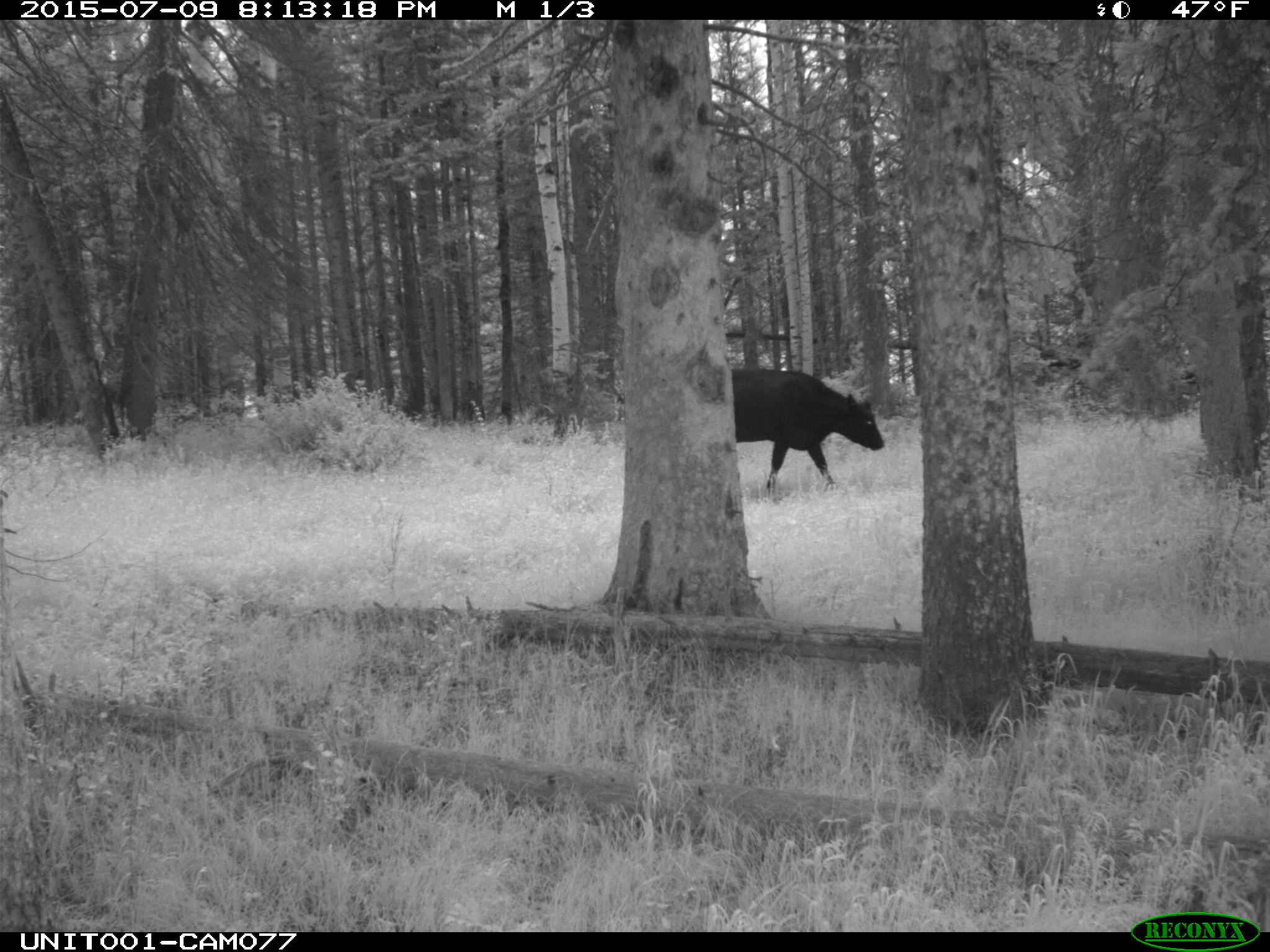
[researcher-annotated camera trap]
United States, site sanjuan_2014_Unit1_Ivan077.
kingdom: Animalia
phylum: Chordata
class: Mammalia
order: Artiodactyla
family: Bovidae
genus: Bos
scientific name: Bos taurus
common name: domestic cow